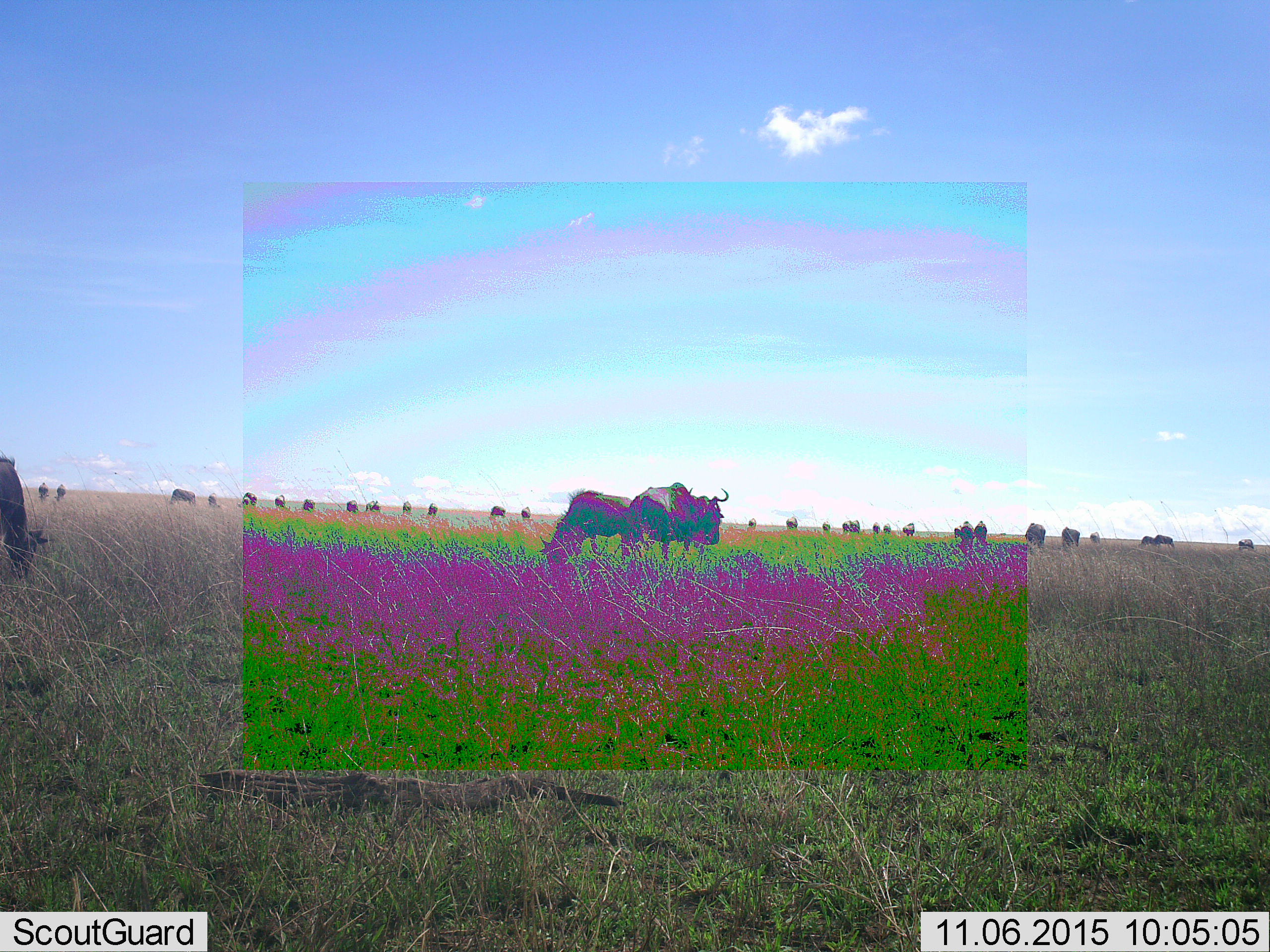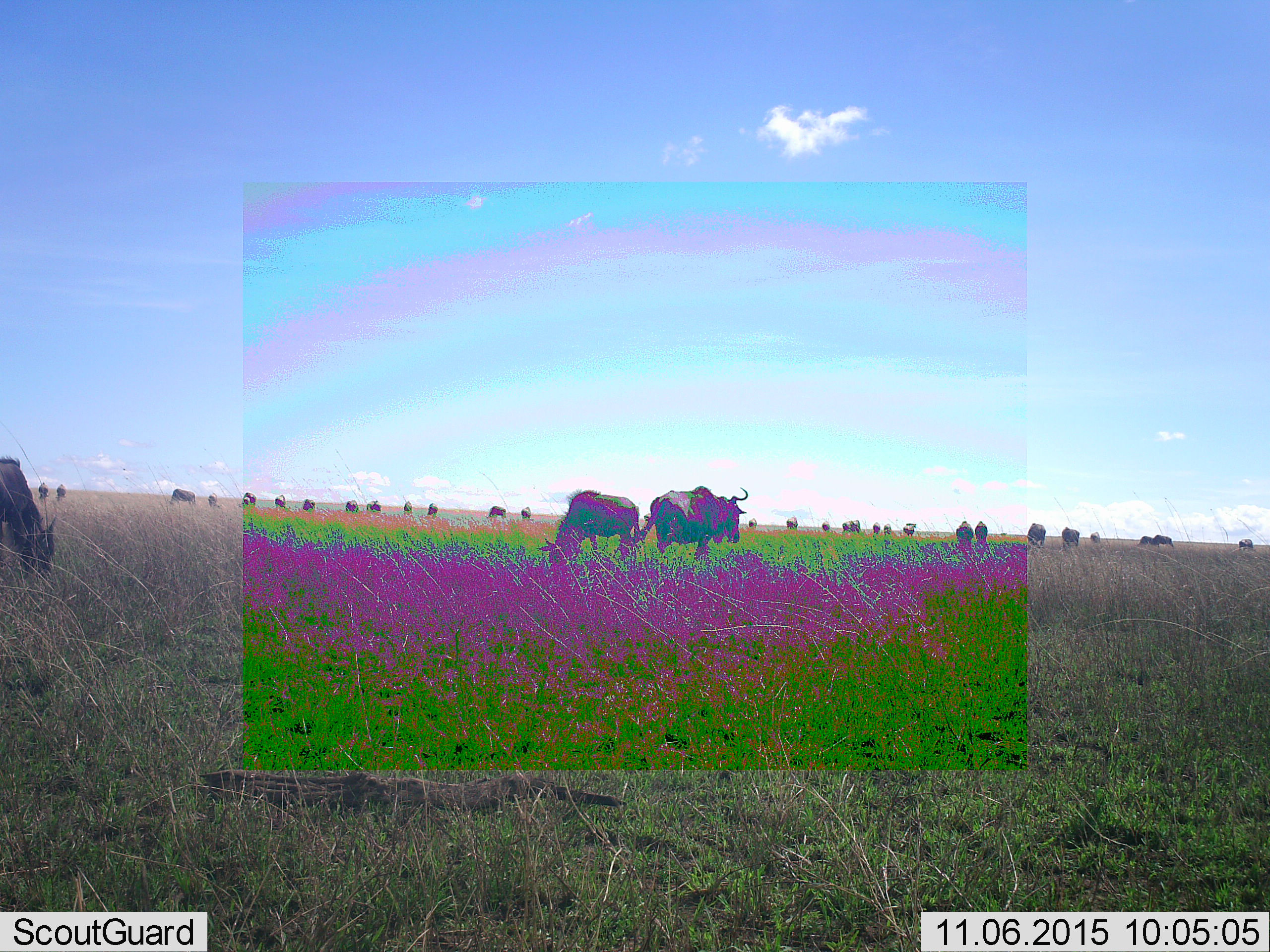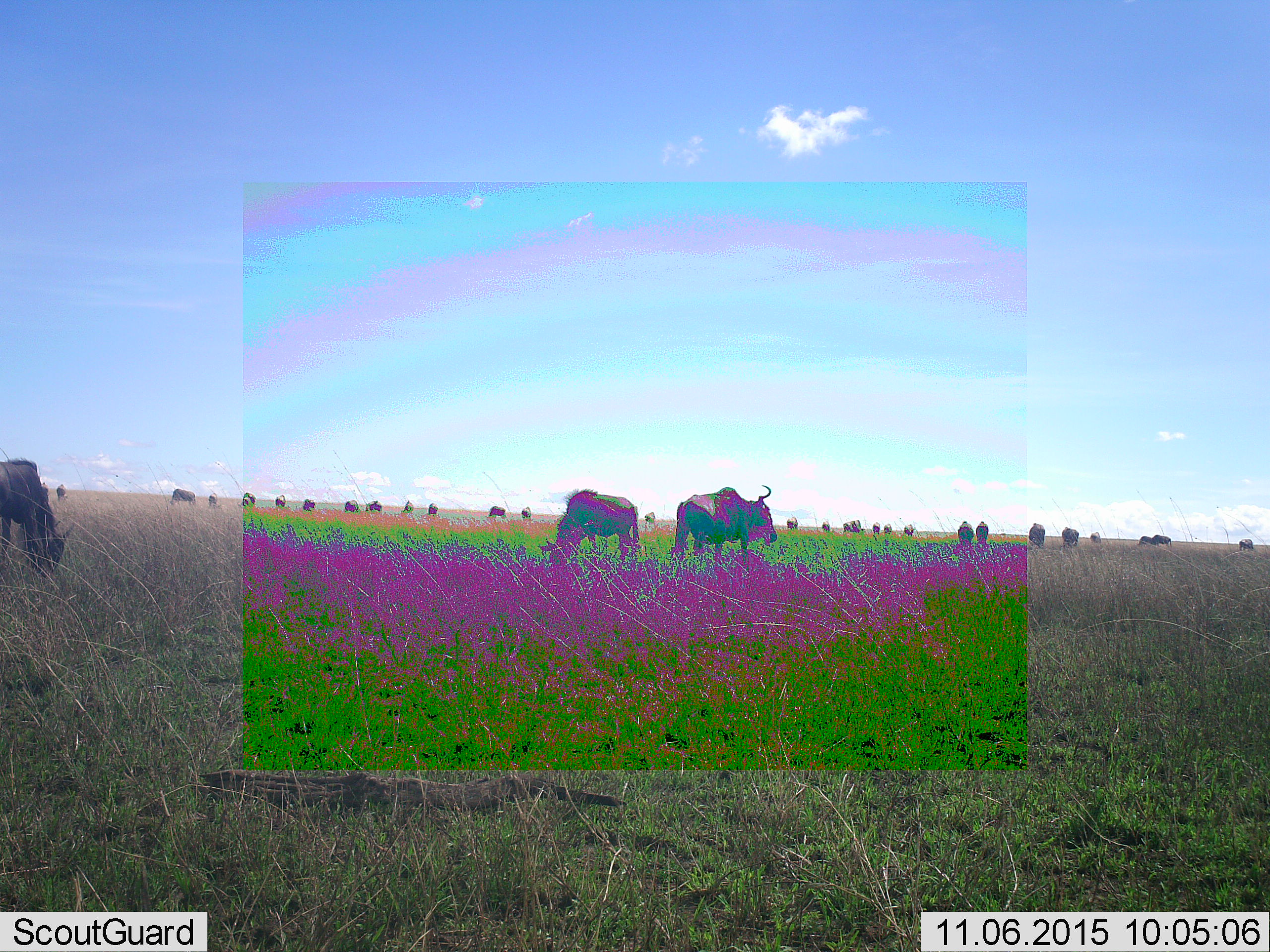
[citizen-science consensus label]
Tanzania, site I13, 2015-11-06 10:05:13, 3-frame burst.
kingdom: Animalia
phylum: Chordata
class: Mammalia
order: Artiodactyla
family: Bovidae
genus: Connochaetes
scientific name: Connochaetes taurinus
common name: blue wildebeest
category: wildebeest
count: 11-50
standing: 57%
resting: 0%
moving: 86%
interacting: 14%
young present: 0%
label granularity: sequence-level